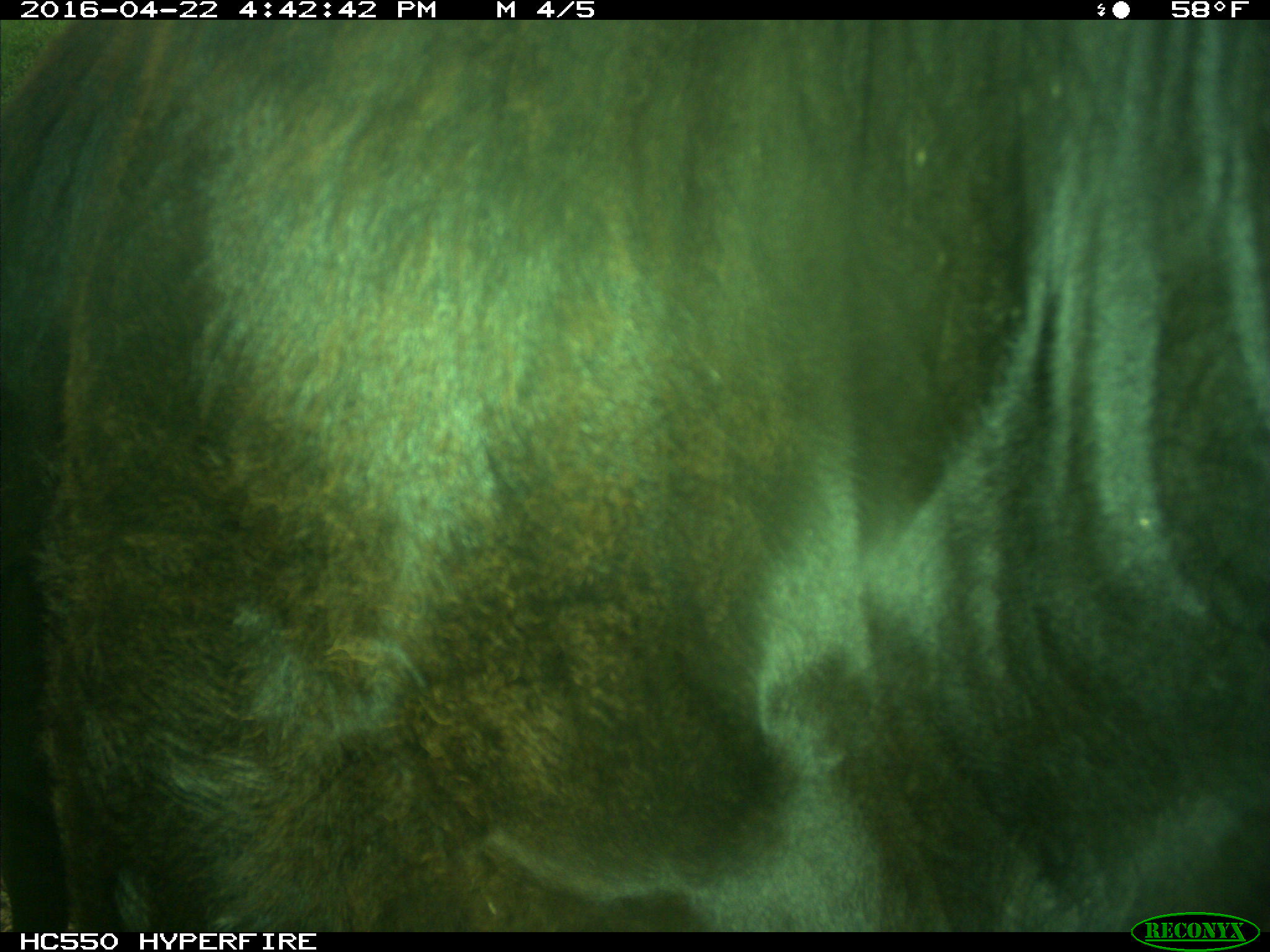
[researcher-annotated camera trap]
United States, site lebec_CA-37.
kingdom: Animalia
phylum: Chordata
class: Mammalia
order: Artiodactyla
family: Bovidae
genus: Bos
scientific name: Bos taurus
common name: domestic cow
Bos taurus (domestic cow).